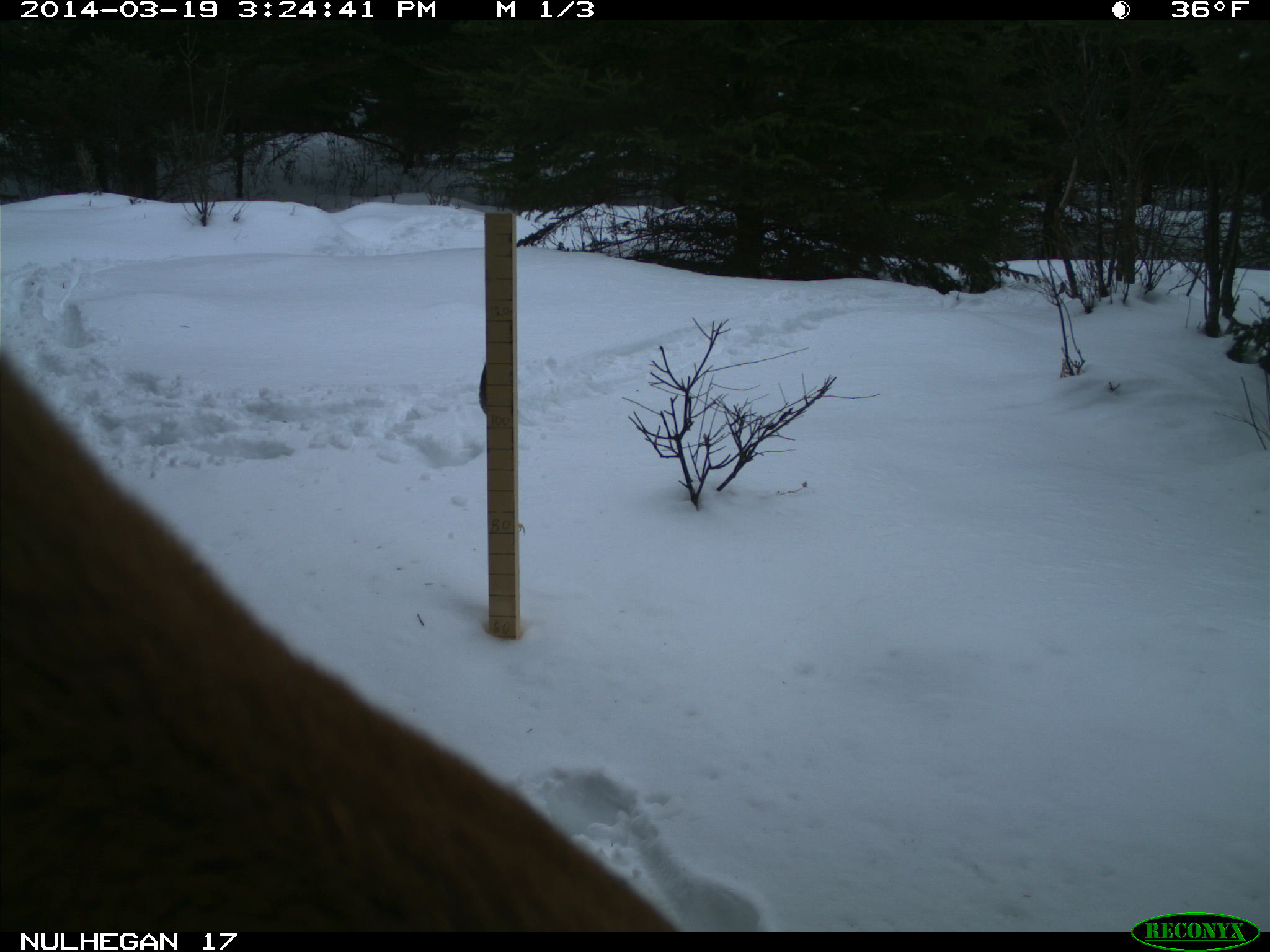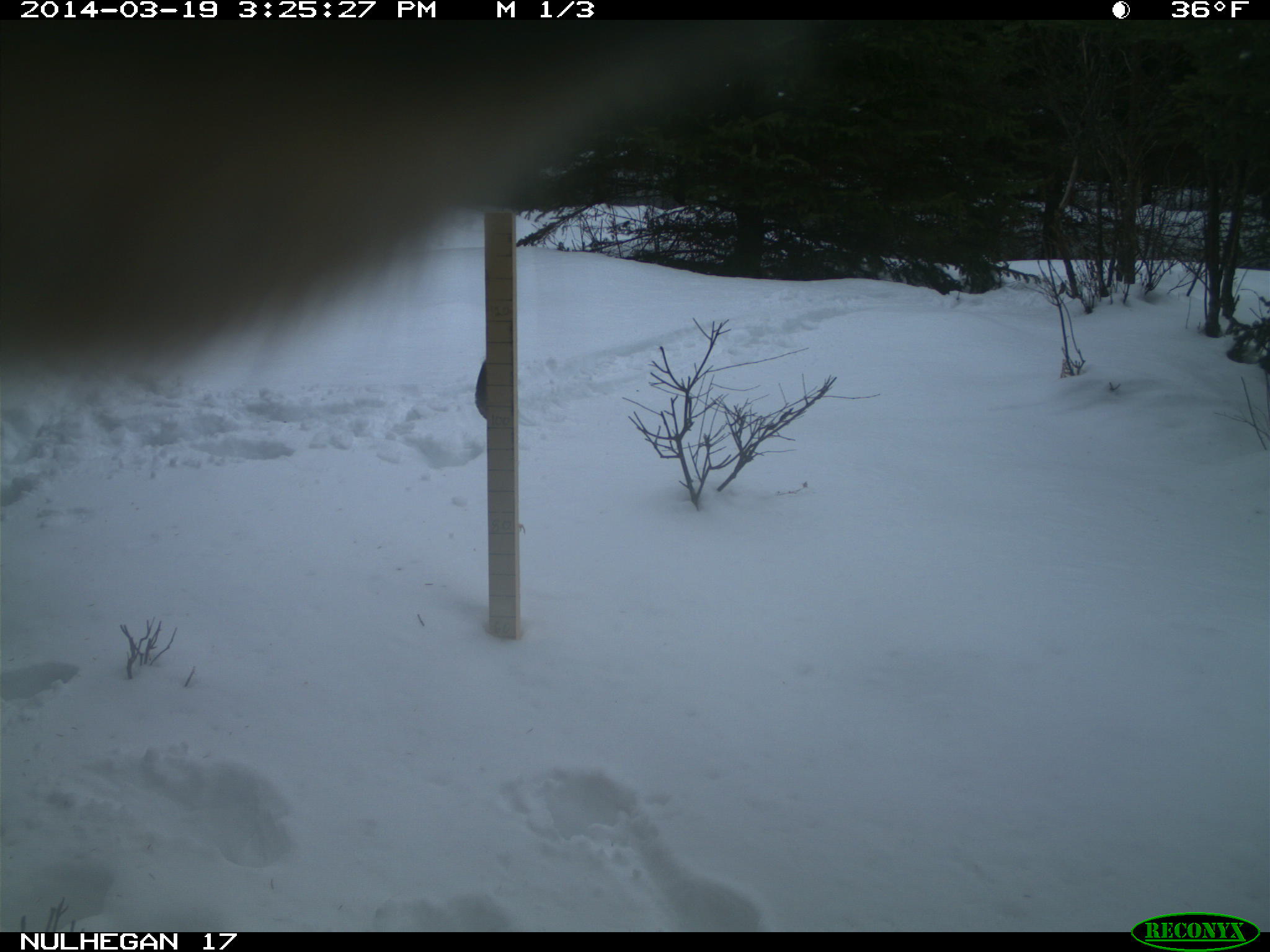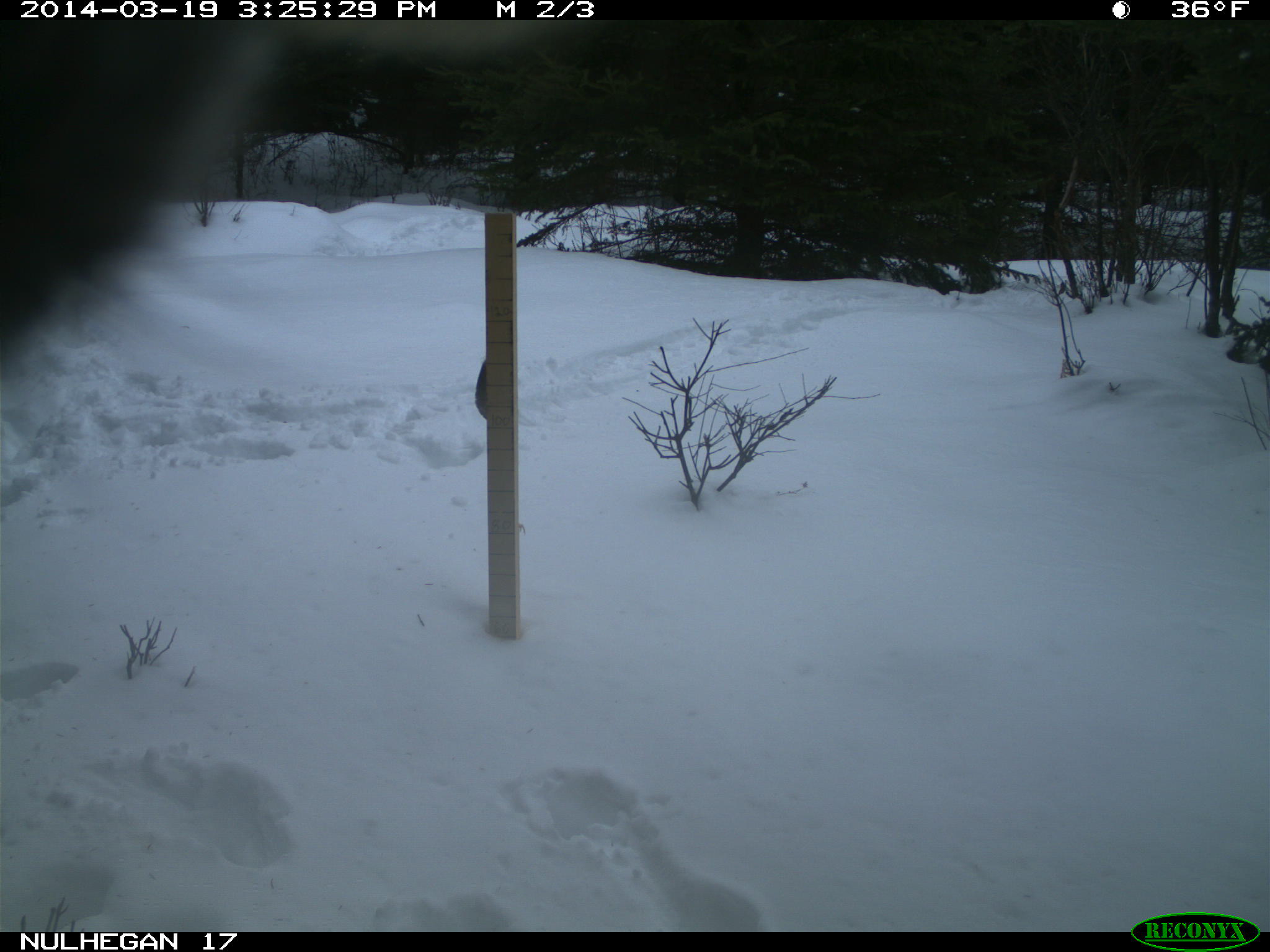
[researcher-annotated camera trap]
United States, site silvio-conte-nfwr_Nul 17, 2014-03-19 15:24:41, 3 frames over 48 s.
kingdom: Animalia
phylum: Chordata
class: Mammalia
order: Artiodactyla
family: Cervidae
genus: Alces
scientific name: Alces alces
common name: moose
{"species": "moose (Alces alces)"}